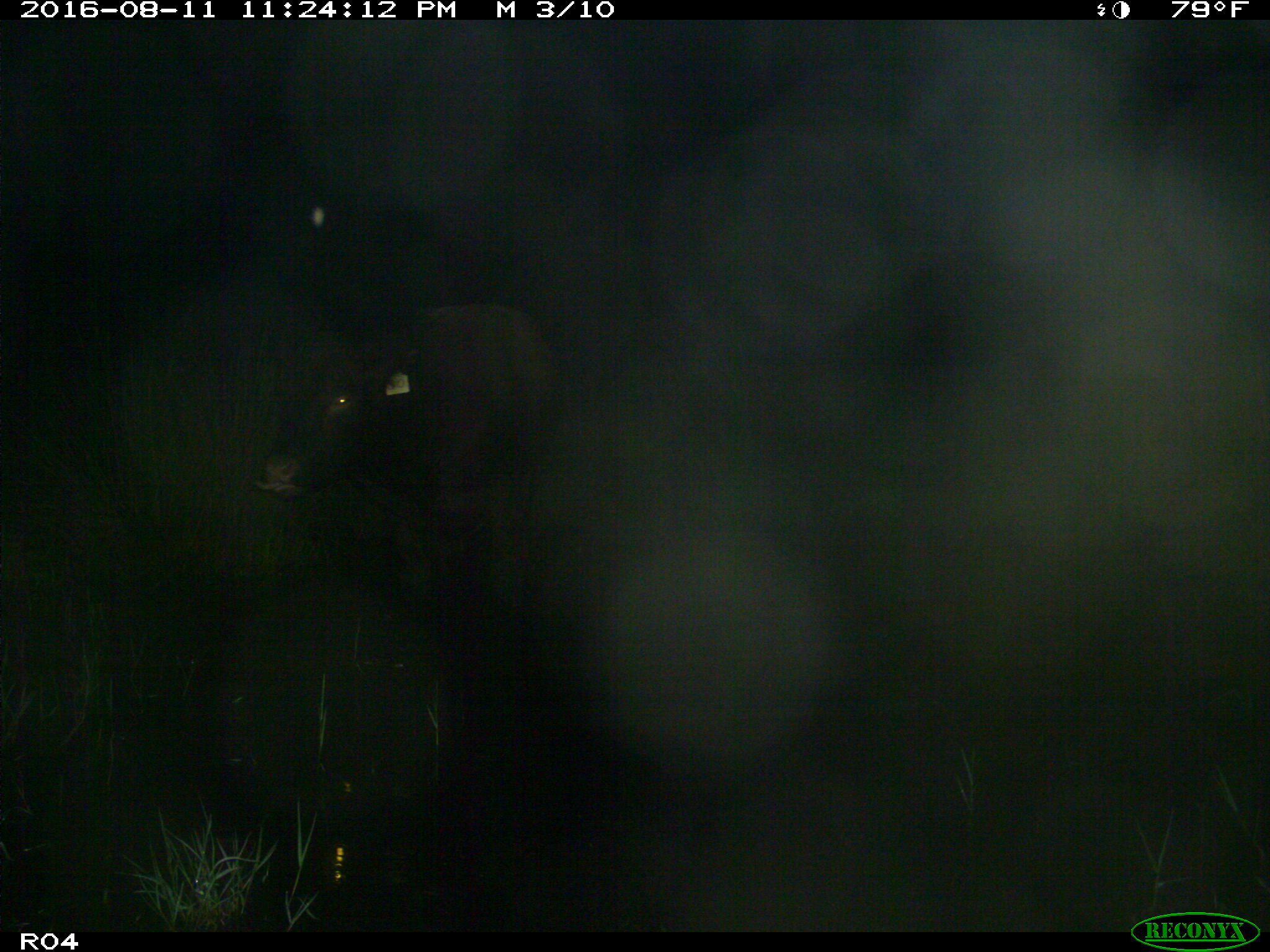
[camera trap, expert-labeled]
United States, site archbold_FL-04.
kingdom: Animalia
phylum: Chordata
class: Mammalia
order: Artiodactyla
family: Bovidae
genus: Bos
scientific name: Bos taurus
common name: domestic cow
Bos taurus (domestic cow).